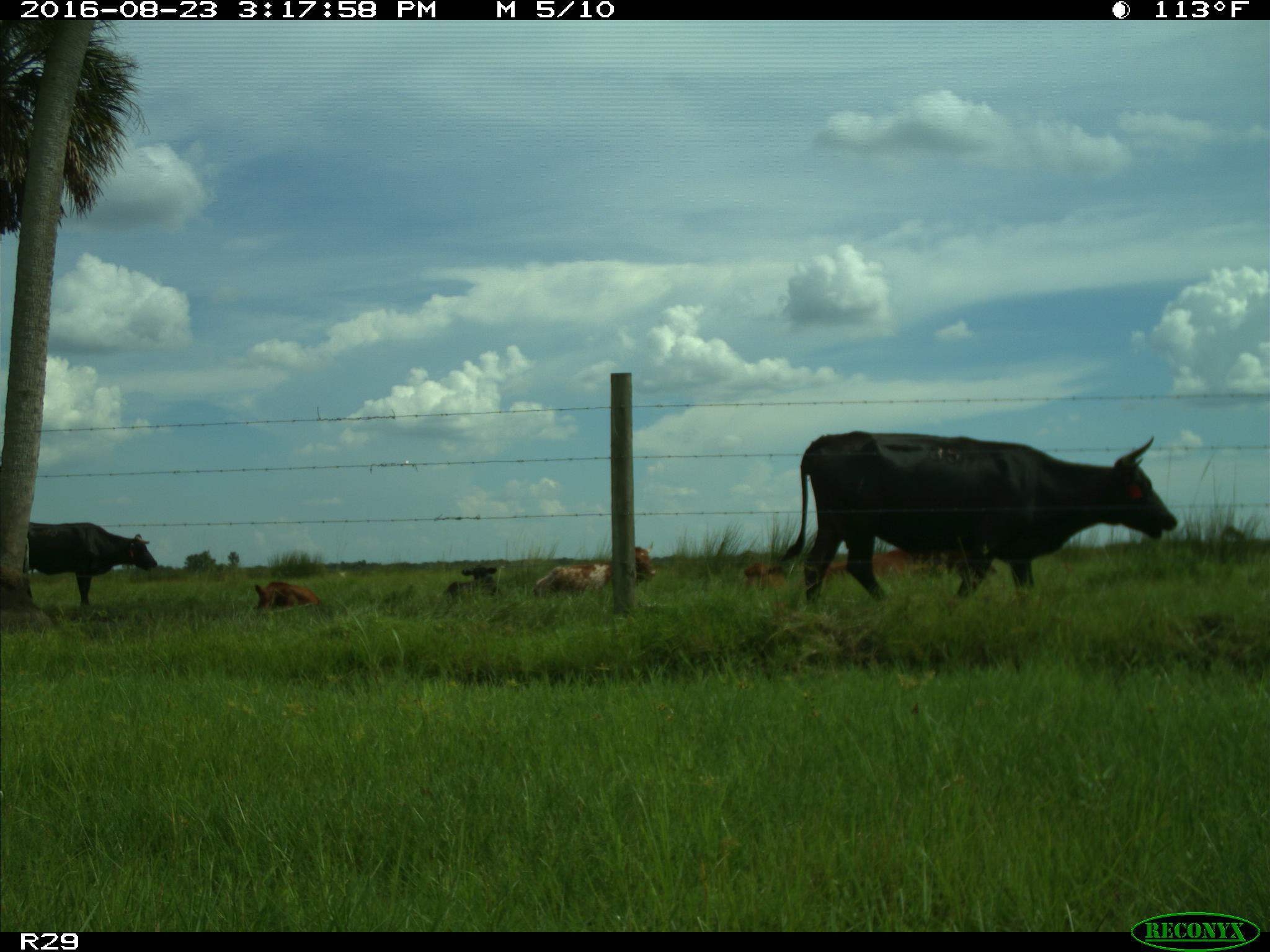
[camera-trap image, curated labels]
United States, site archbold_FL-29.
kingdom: Animalia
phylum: Chordata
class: Mammalia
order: Artiodactyla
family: Bovidae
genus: Bos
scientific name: Bos taurus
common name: domestic cow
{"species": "Bos taurus (domestic cow)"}